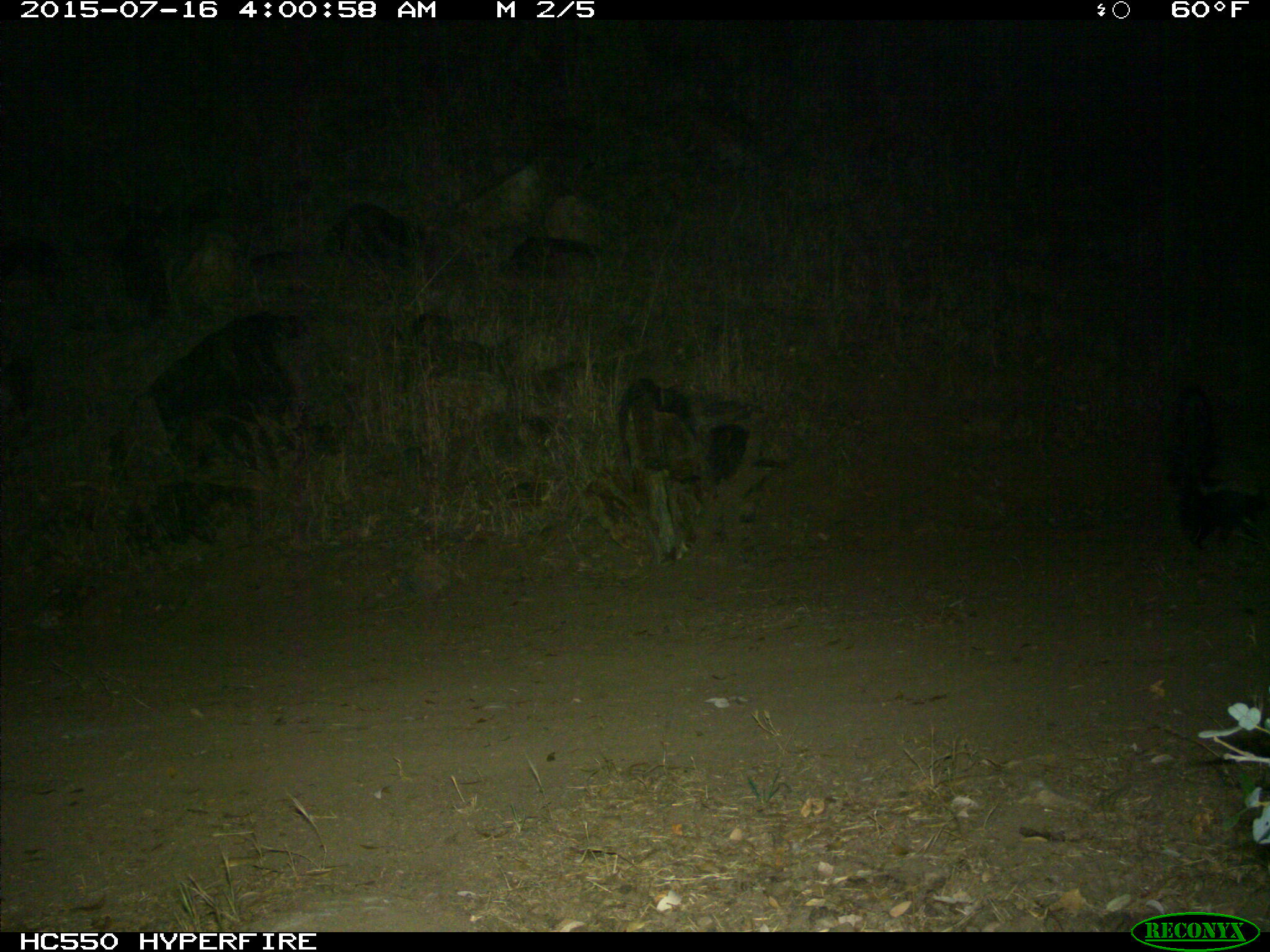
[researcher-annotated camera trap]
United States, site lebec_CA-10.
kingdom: Animalia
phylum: Chordata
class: Mammalia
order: Carnivora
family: Mephitidae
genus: Mephitis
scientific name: Mephitis mephitis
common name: striped skunk